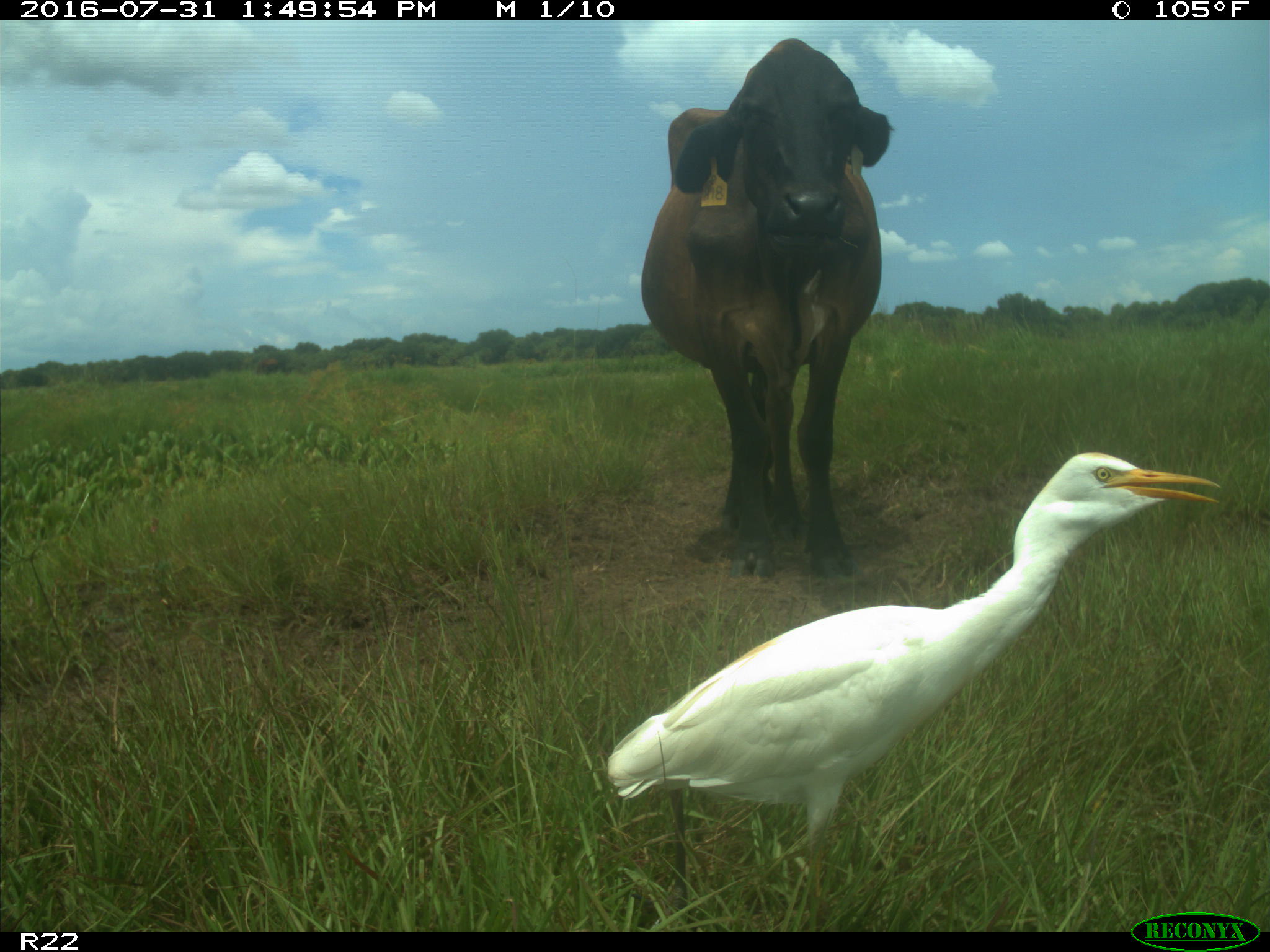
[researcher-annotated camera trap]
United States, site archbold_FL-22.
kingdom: Animalia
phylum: Chordata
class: Mammalia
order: Artiodactyla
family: Bovidae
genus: Bos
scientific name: Bos taurus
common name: domestic cow